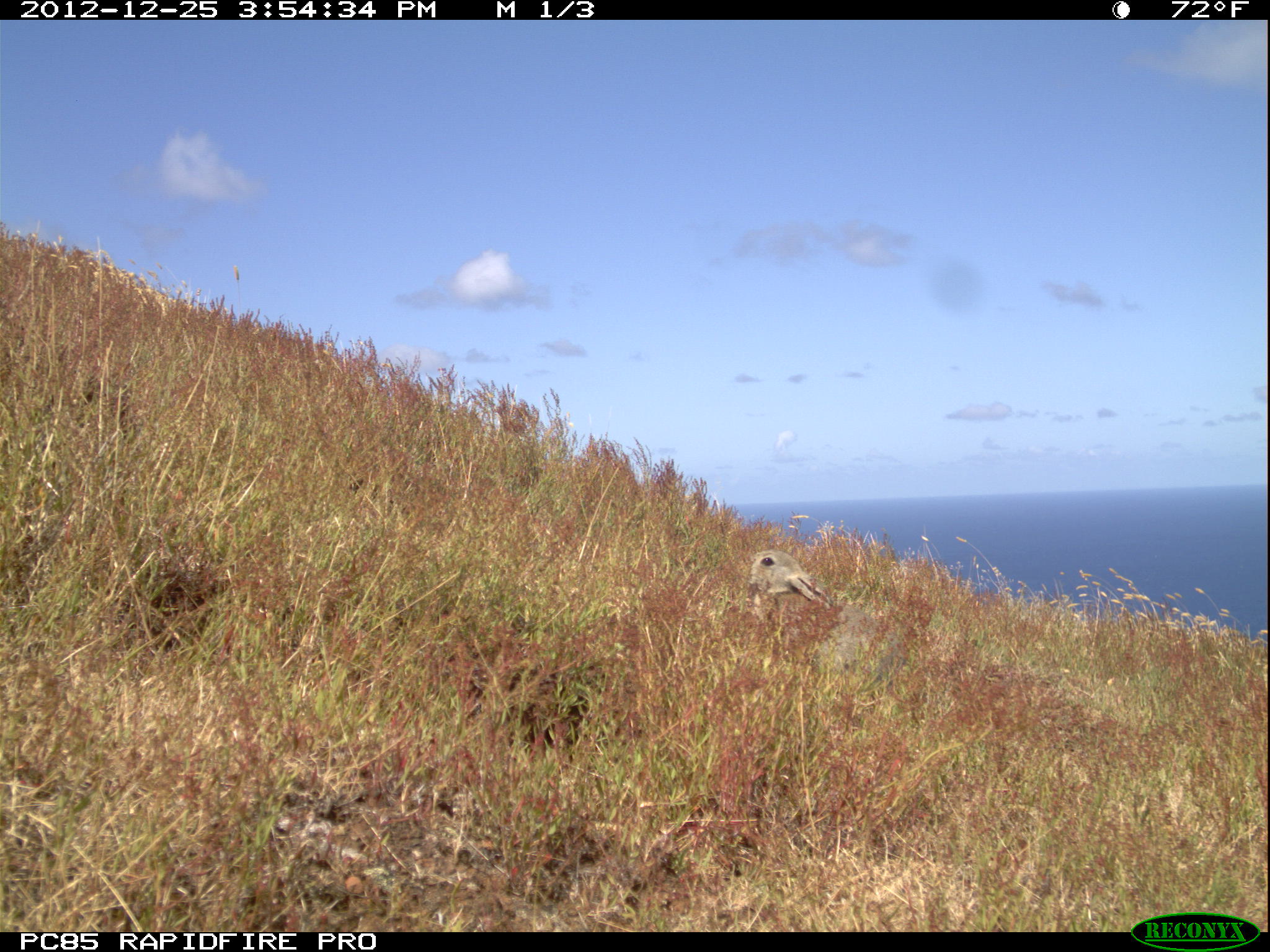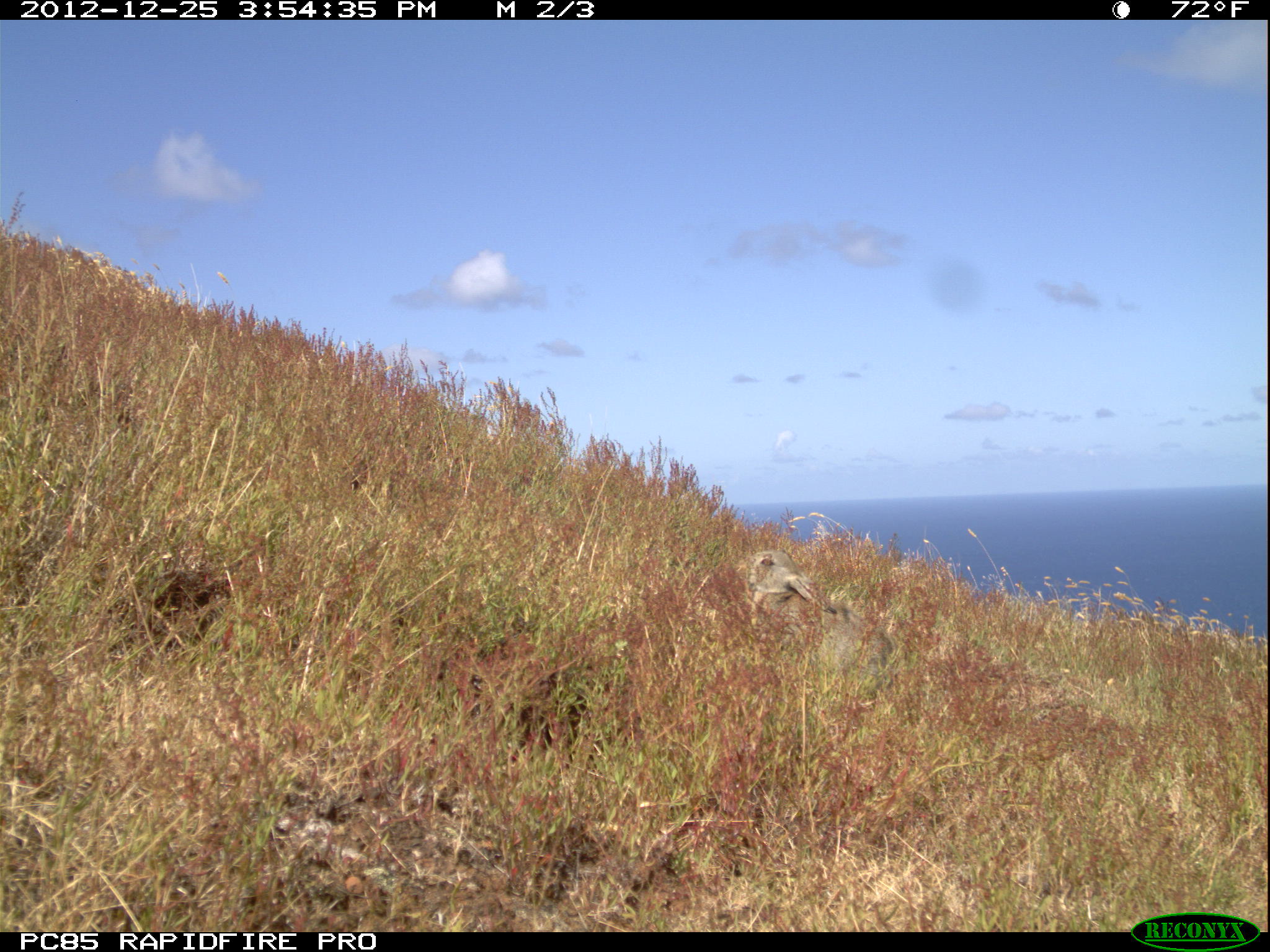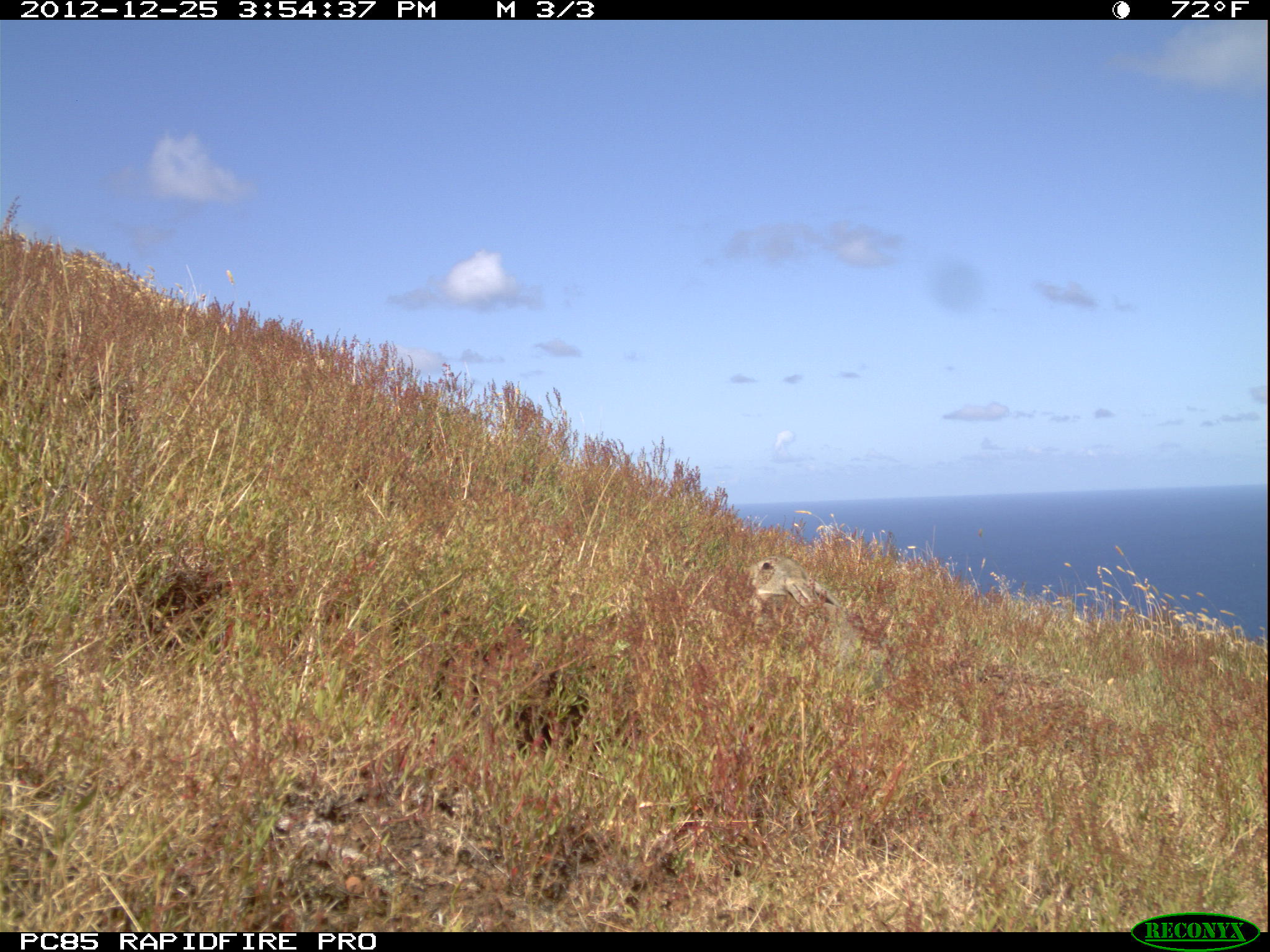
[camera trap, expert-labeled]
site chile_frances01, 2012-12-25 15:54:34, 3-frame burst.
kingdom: Animalia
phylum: Chordata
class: Mammalia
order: Lagomorpha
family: Leporidae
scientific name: Leporidae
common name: rabbits and hares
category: rabbit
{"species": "rabbit (rabbits and hares) (Leporidae)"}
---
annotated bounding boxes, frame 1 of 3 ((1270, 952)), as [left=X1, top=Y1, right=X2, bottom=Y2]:
rabbit: [left=735, top=543, right=904, bottom=697]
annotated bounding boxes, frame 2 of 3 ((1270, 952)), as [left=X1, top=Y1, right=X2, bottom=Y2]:
rabbit: [left=741, top=543, right=908, bottom=700]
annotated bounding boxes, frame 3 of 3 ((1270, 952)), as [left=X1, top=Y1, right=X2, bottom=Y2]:
rabbit: [left=733, top=547, right=886, bottom=690]